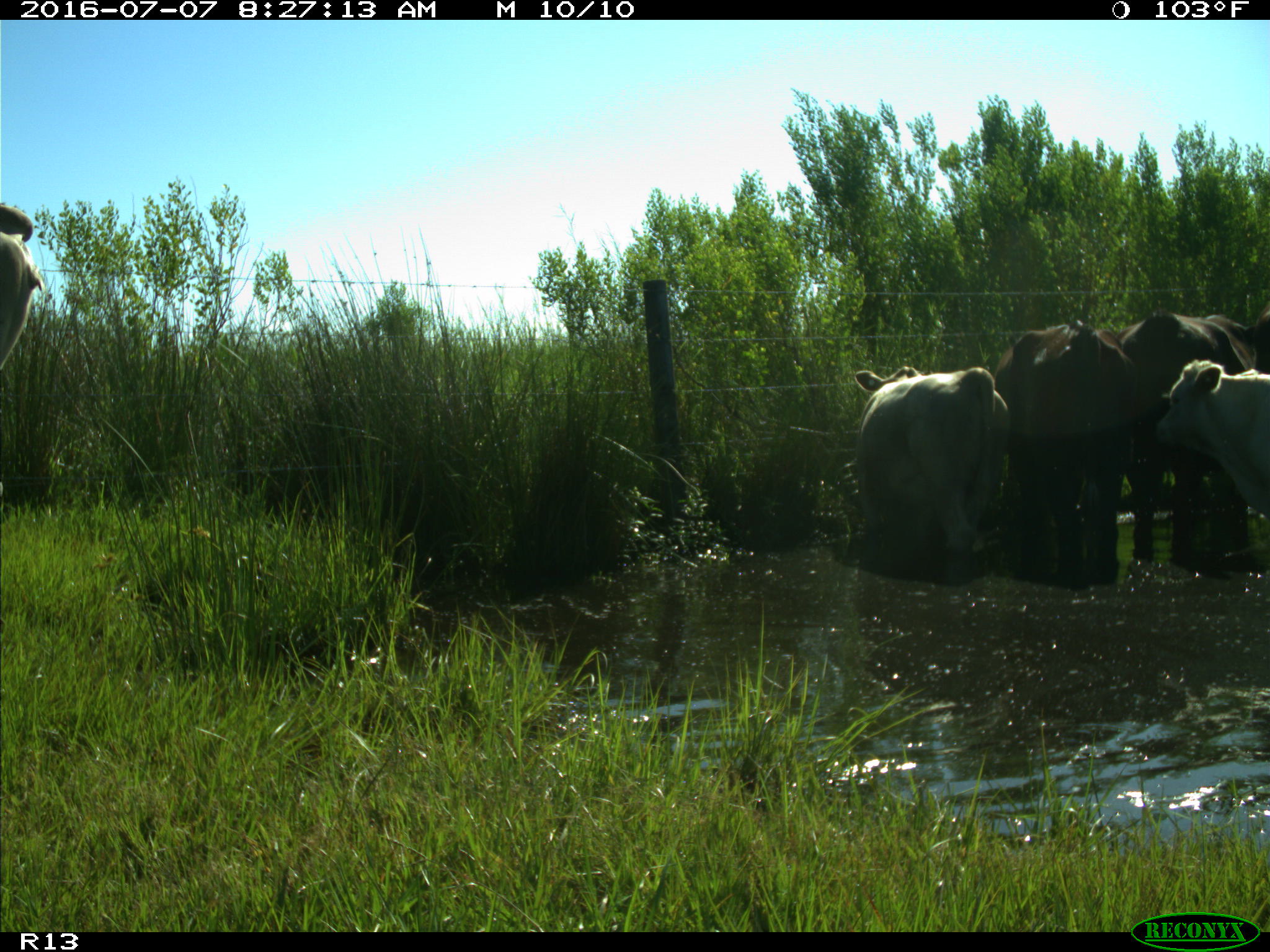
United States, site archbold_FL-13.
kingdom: Animalia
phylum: Chordata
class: Mammalia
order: Artiodactyla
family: Bovidae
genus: Bos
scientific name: Bos taurus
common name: domestic cow